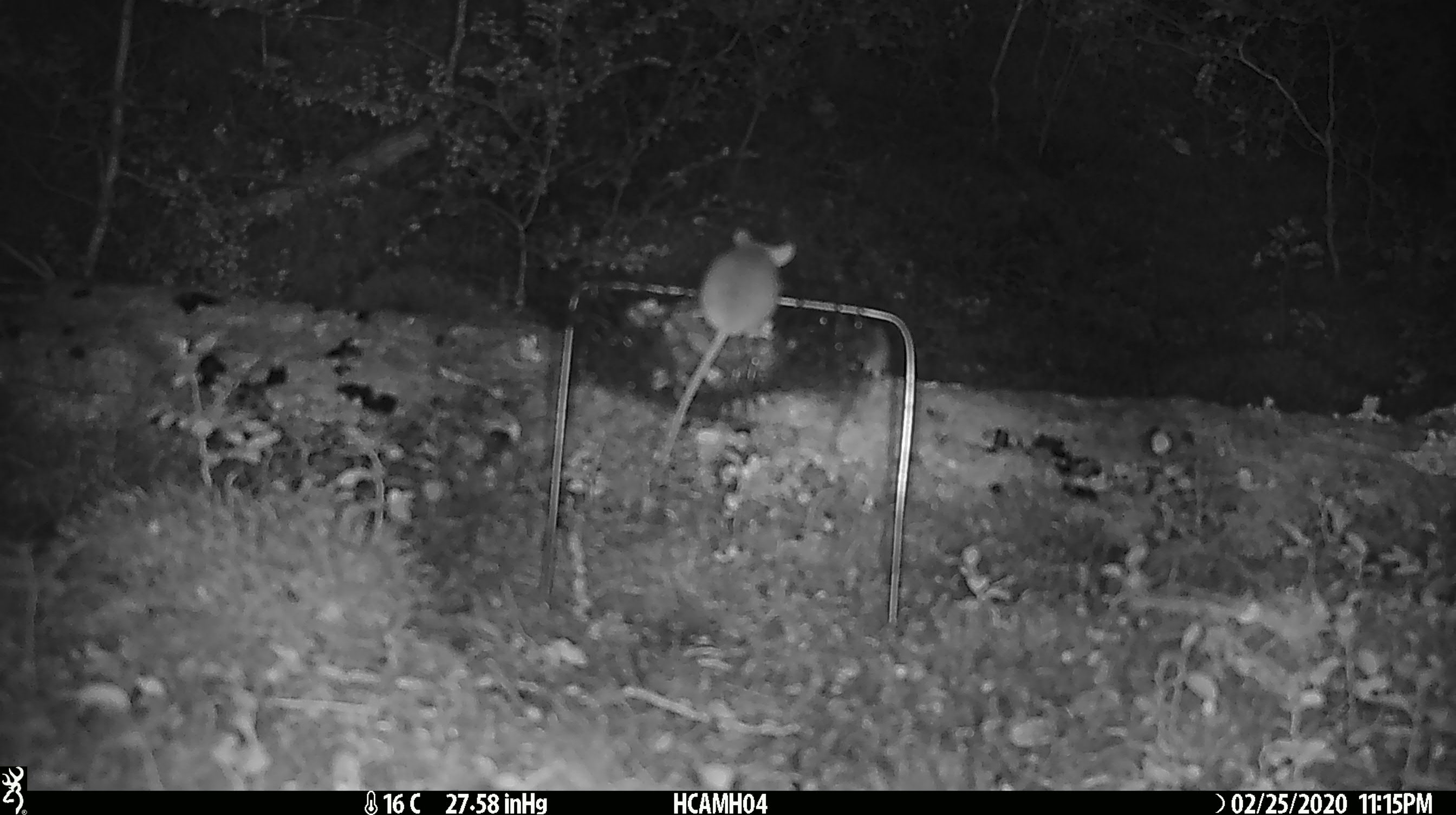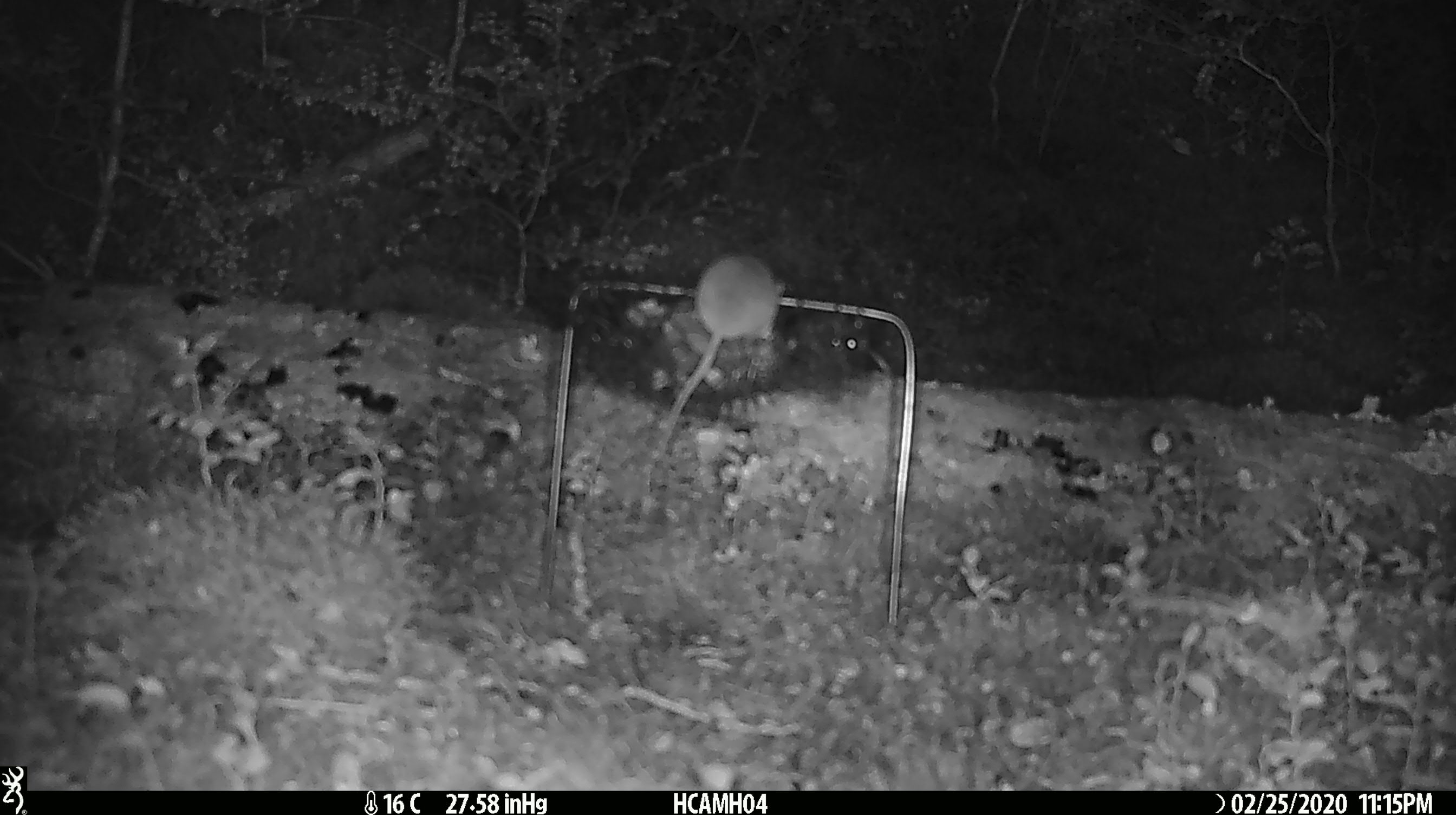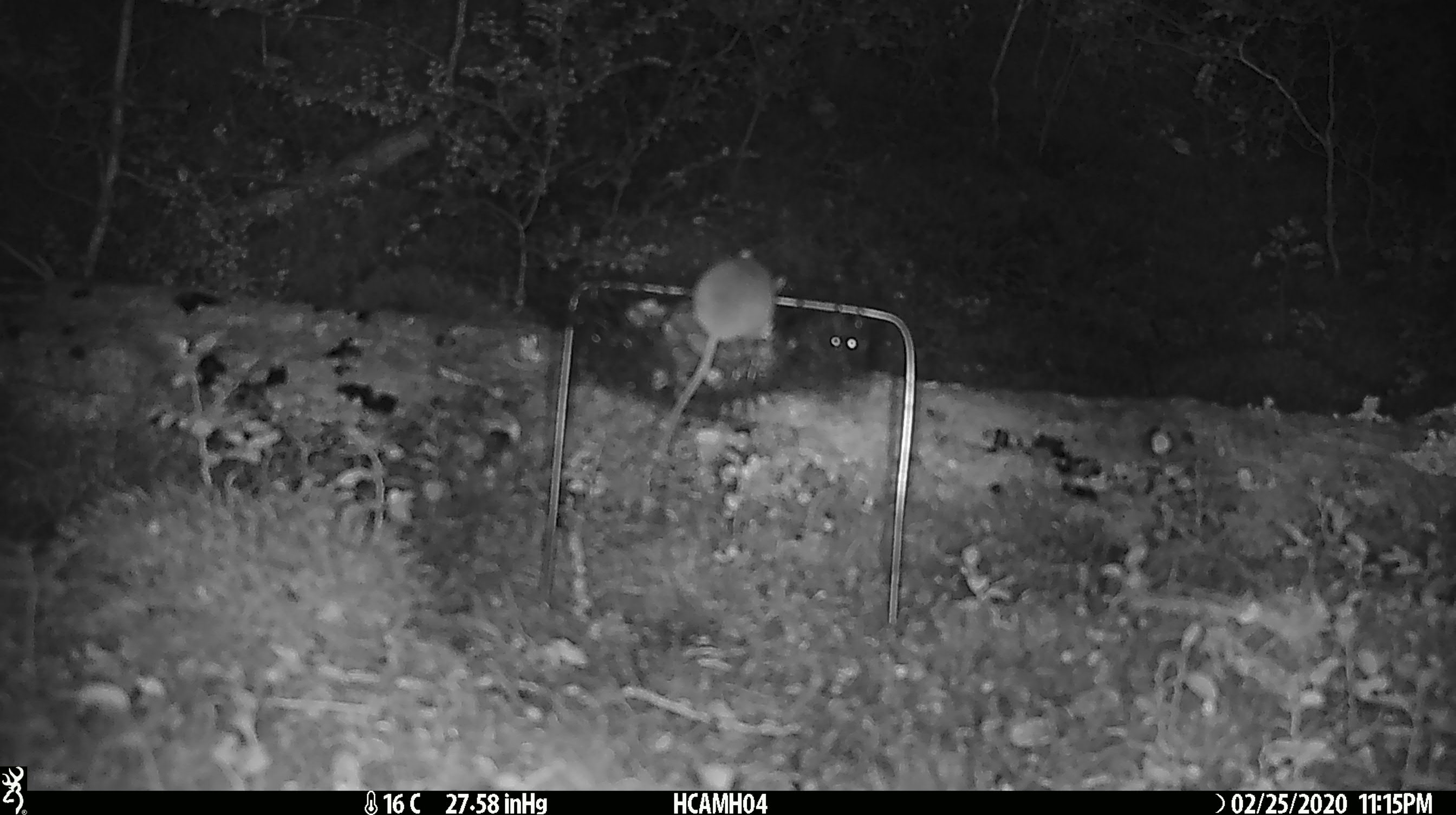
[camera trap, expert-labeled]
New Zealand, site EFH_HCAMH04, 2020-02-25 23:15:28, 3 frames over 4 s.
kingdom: Animalia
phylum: Chordata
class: Mammalia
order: Rodentia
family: Muridae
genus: Mus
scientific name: Mus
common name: mouse